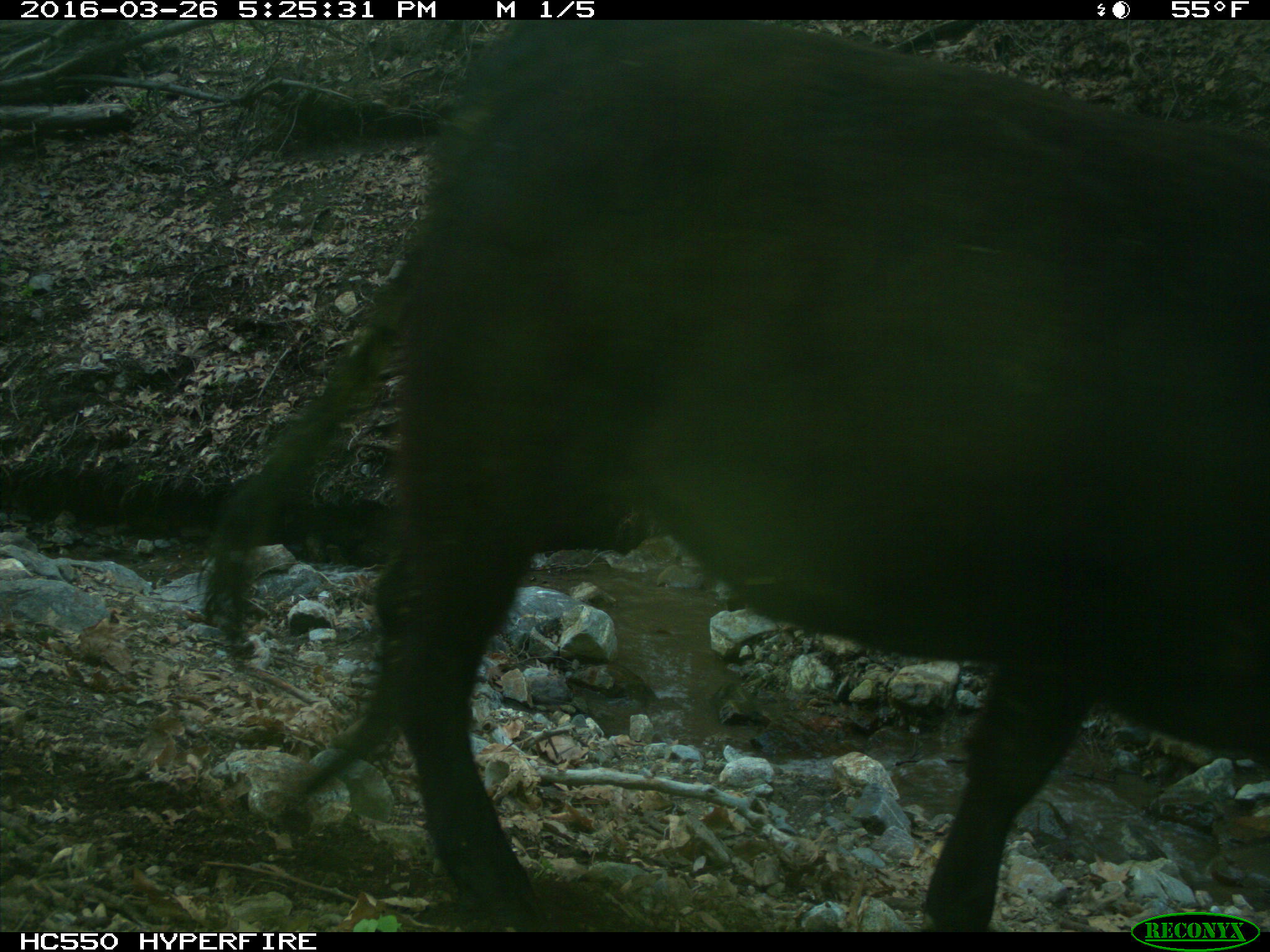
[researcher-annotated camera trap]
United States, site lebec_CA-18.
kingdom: Animalia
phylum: Chordata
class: Mammalia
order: Artiodactyla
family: Bovidae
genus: Bos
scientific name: Bos taurus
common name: domestic cow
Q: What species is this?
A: Bos taurus (domestic cow).